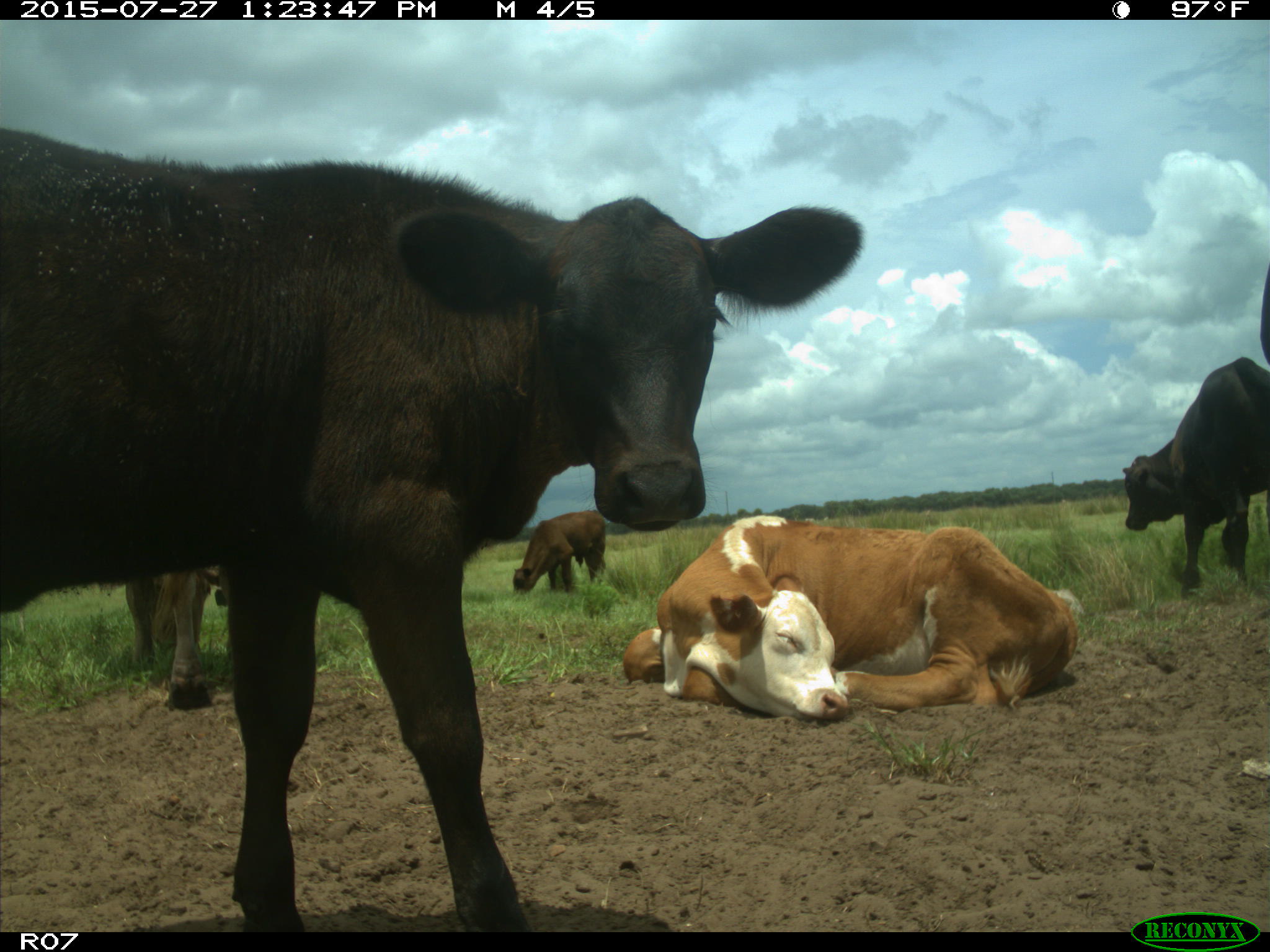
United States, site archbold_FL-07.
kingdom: Animalia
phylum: Chordata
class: Mammalia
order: Artiodactyla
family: Bovidae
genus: Bos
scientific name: Bos taurus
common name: domestic cow